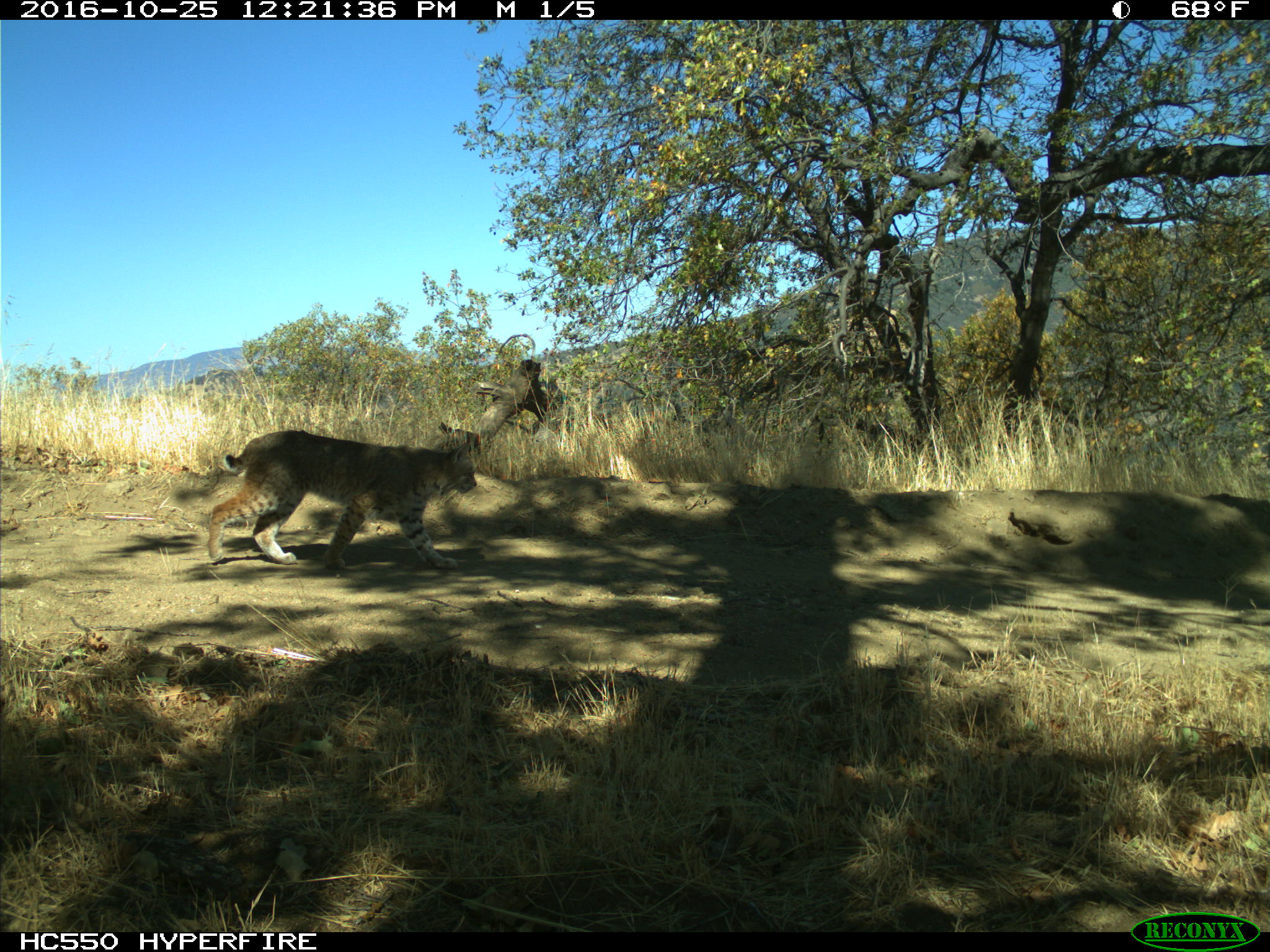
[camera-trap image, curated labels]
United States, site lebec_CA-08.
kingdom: Animalia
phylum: Chordata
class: Mammalia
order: Carnivora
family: Felidae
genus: Lynx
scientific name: Lynx rufus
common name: bobcat